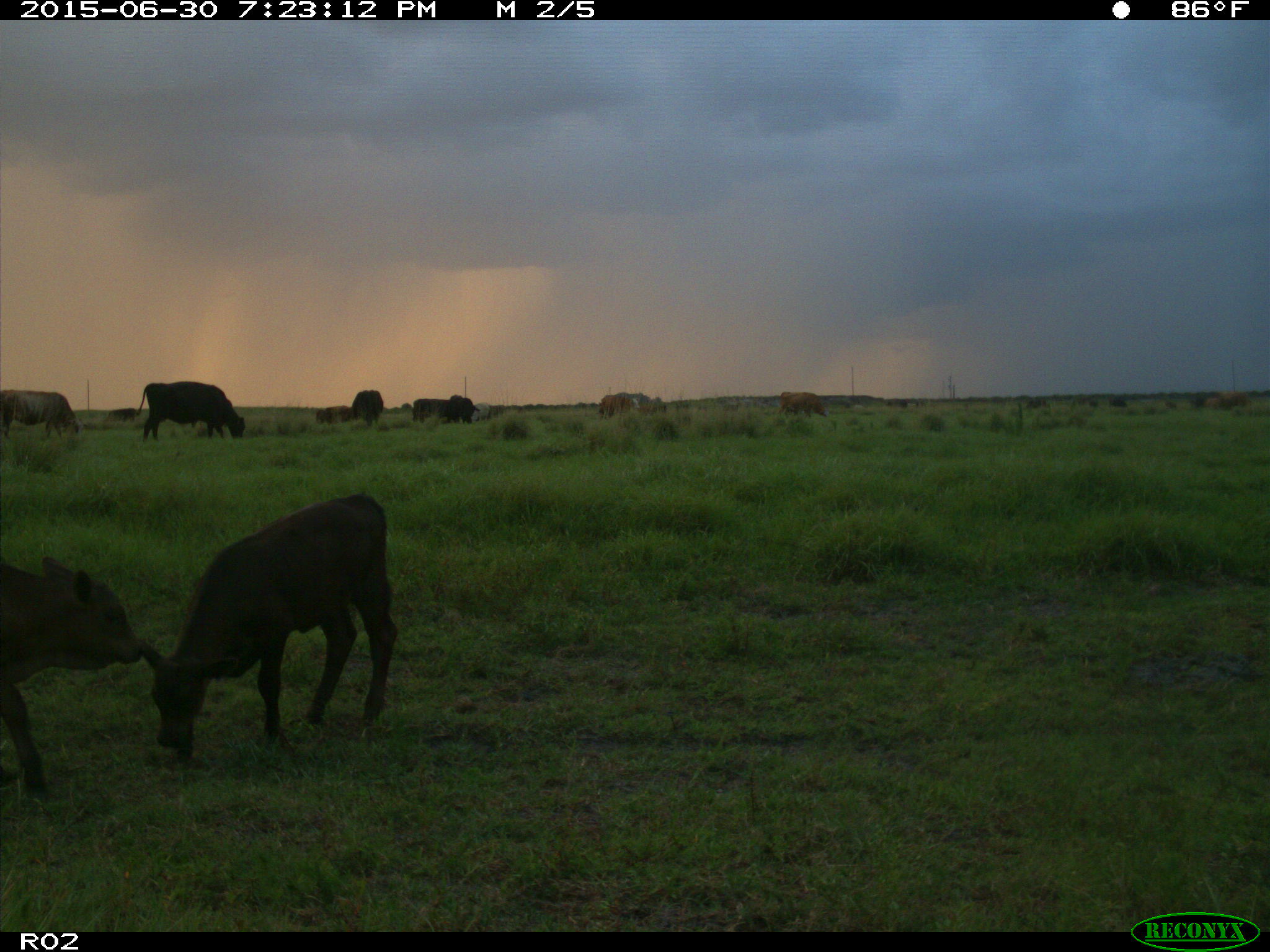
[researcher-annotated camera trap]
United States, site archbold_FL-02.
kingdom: Animalia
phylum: Chordata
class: Mammalia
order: Artiodactyla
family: Bovidae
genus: Bos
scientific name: Bos taurus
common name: domestic cow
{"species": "Bos taurus (domestic cow)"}